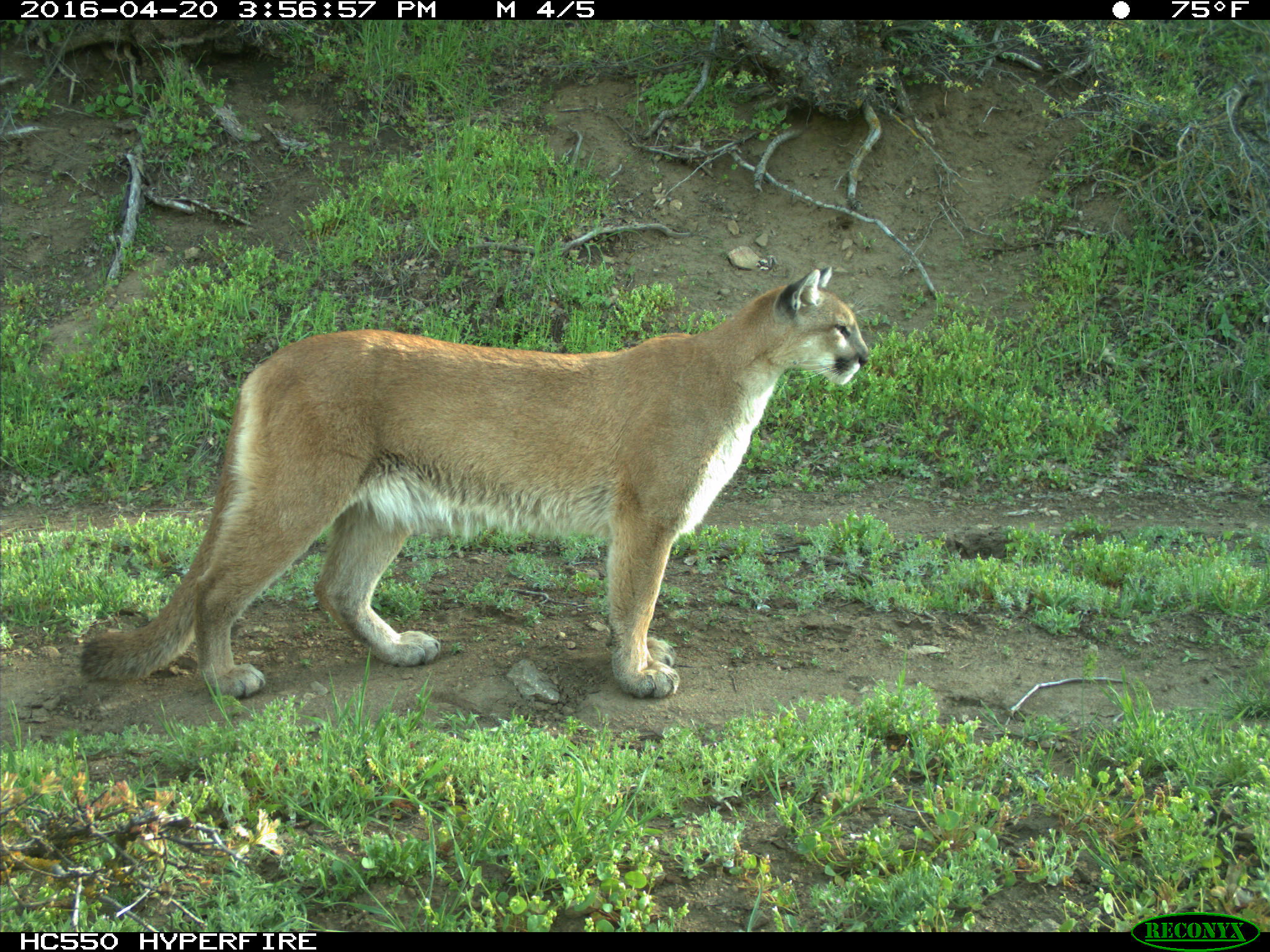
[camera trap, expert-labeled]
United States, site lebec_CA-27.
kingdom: Animalia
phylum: Chordata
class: Mammalia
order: Carnivora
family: Felidae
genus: Puma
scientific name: Puma concolor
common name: mountain lion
Puma concolor (mountain lion).